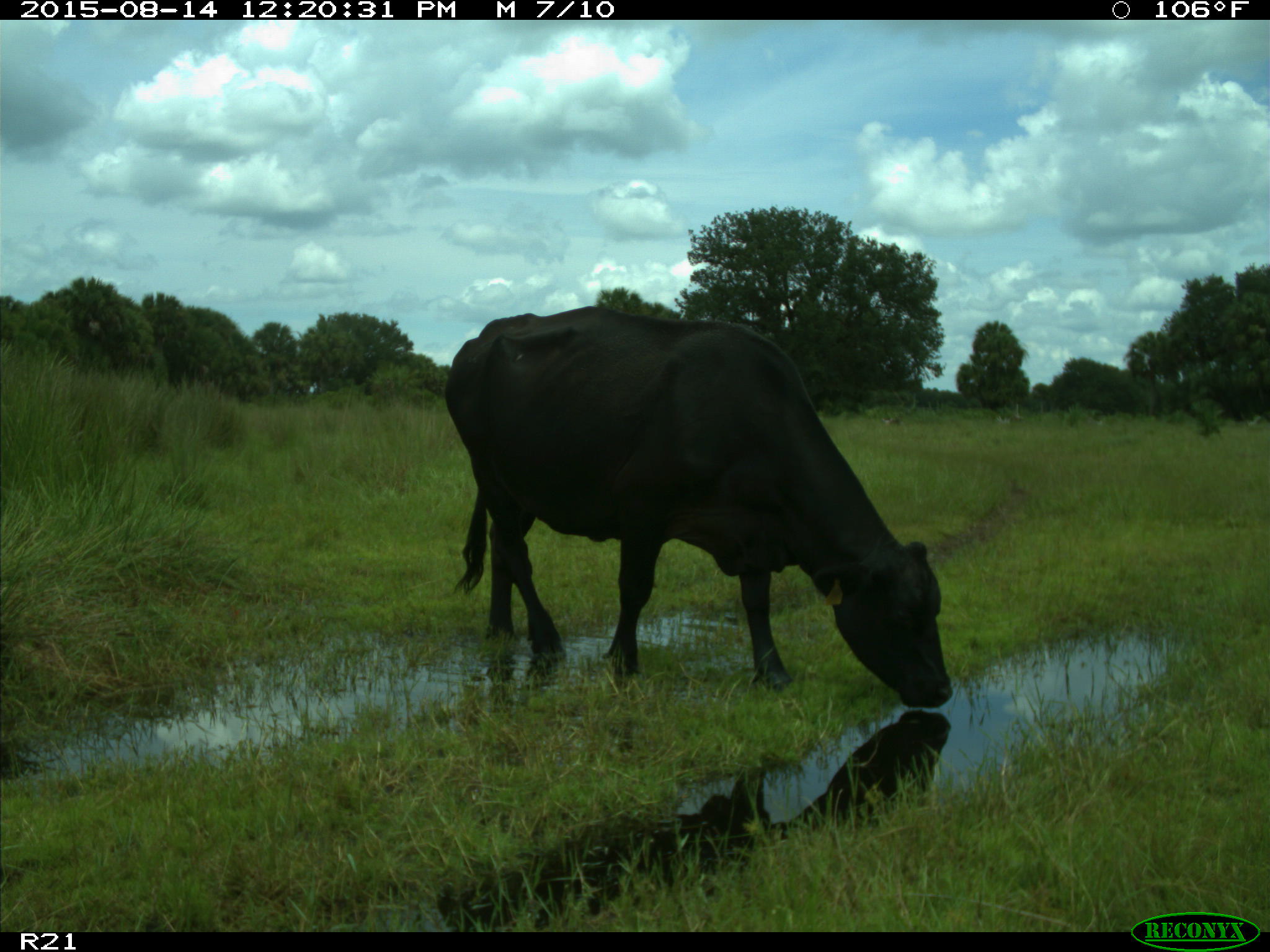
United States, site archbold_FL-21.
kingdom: Animalia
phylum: Chordata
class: Mammalia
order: Artiodactyla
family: Bovidae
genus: Bos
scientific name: Bos taurus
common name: domestic cow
Bos taurus (domestic cow).